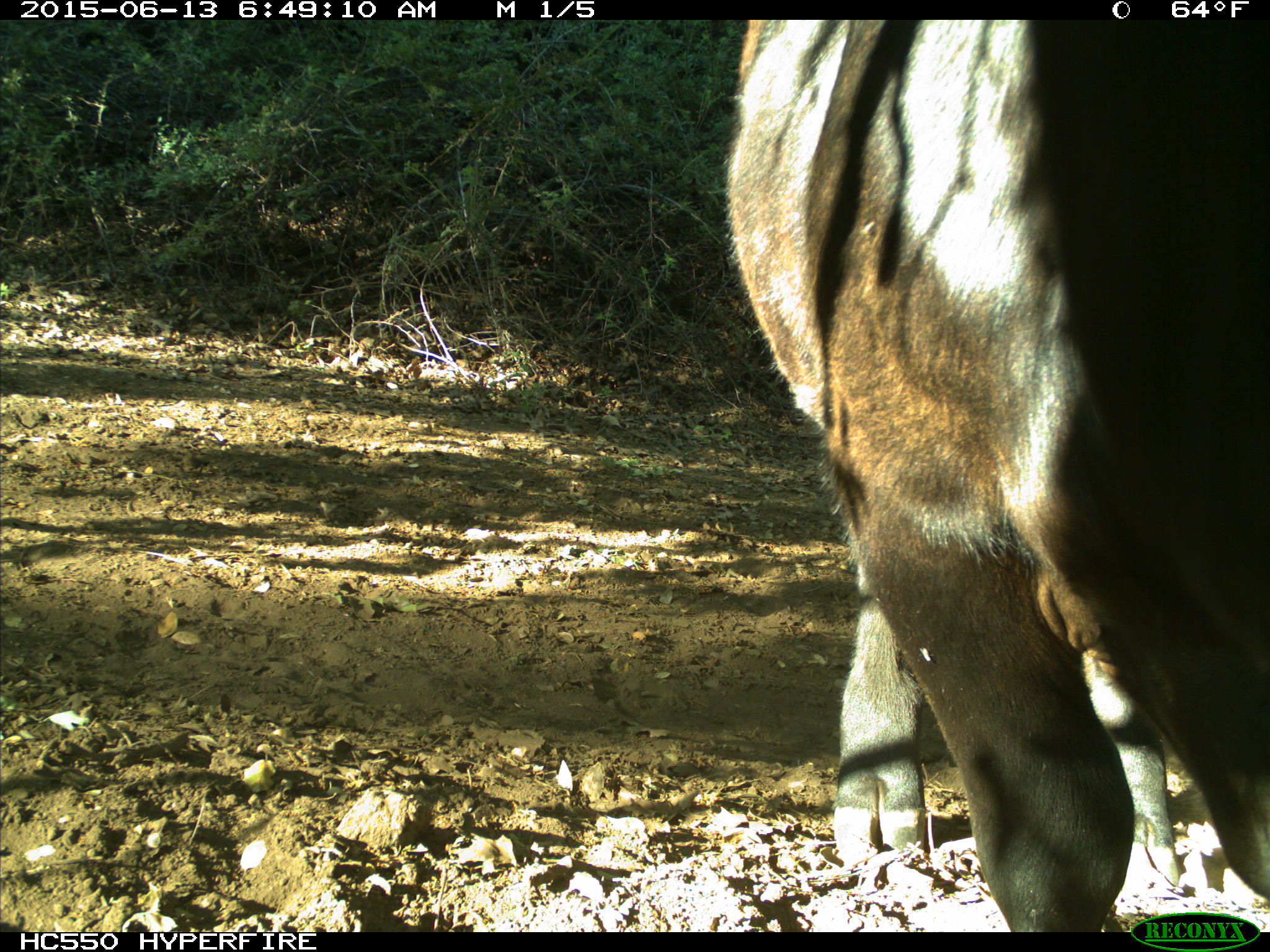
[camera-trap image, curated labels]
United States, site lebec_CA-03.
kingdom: Animalia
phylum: Chordata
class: Mammalia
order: Artiodactyla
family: Bovidae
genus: Bos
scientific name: Bos taurus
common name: domestic cow